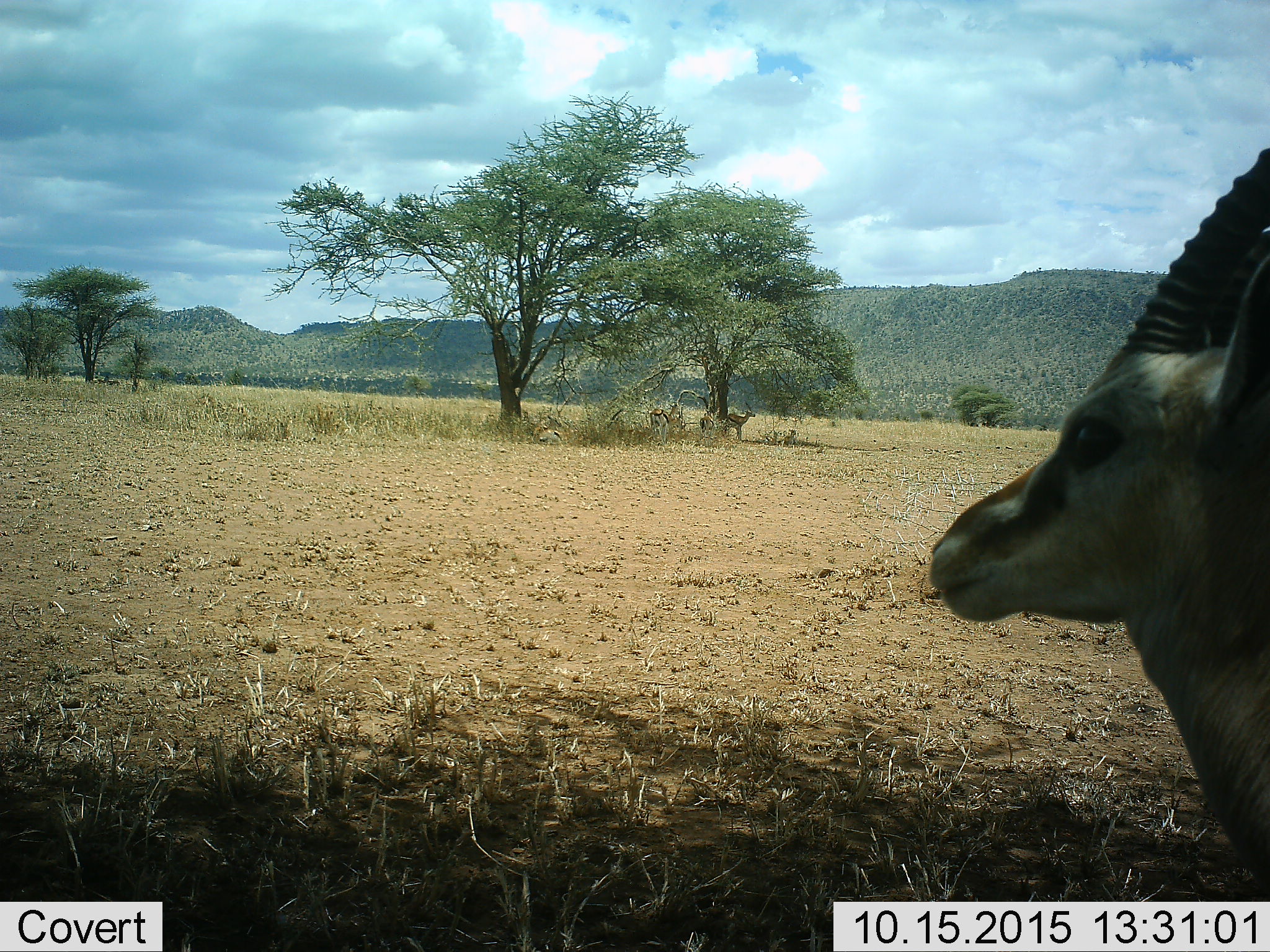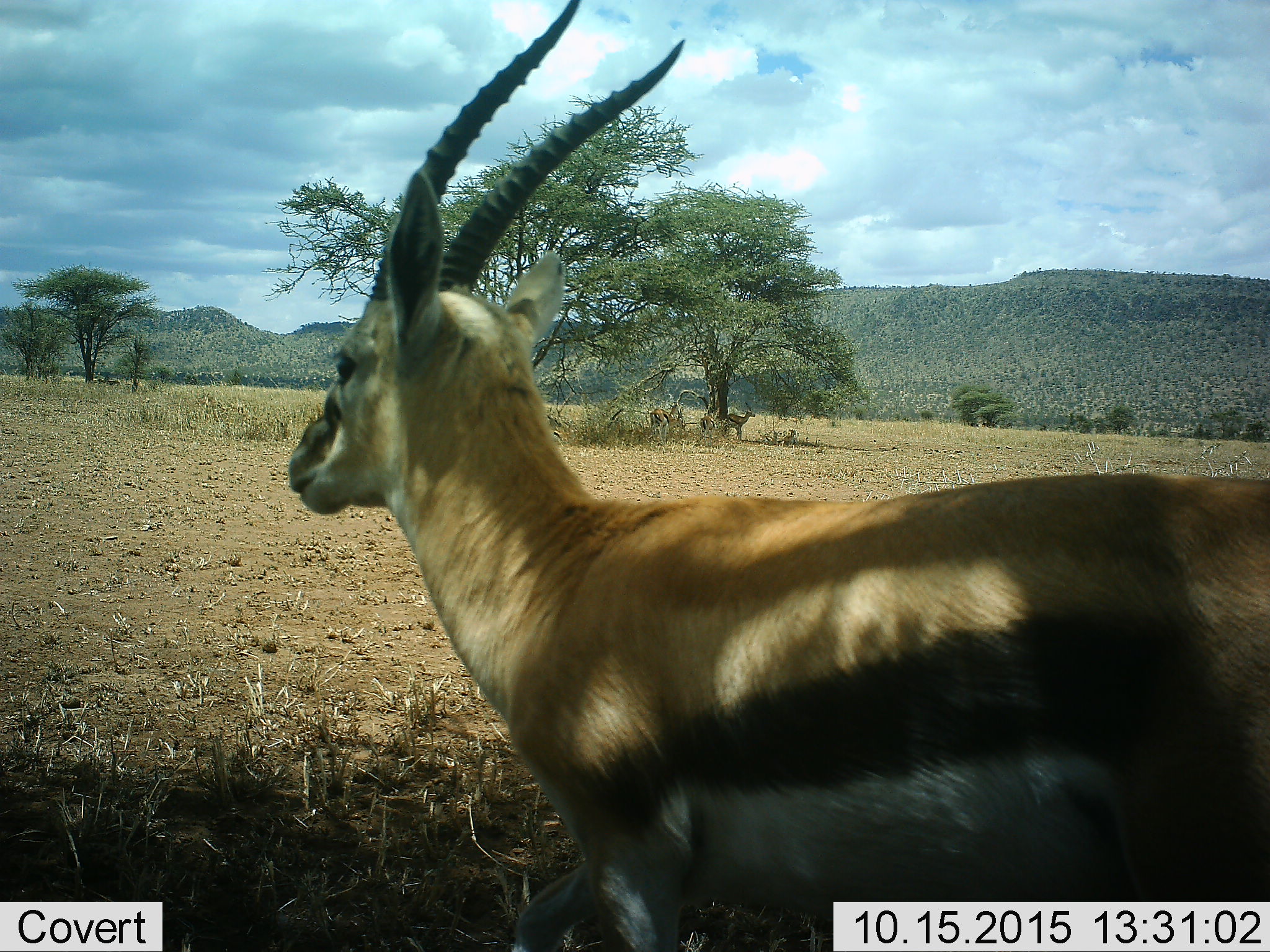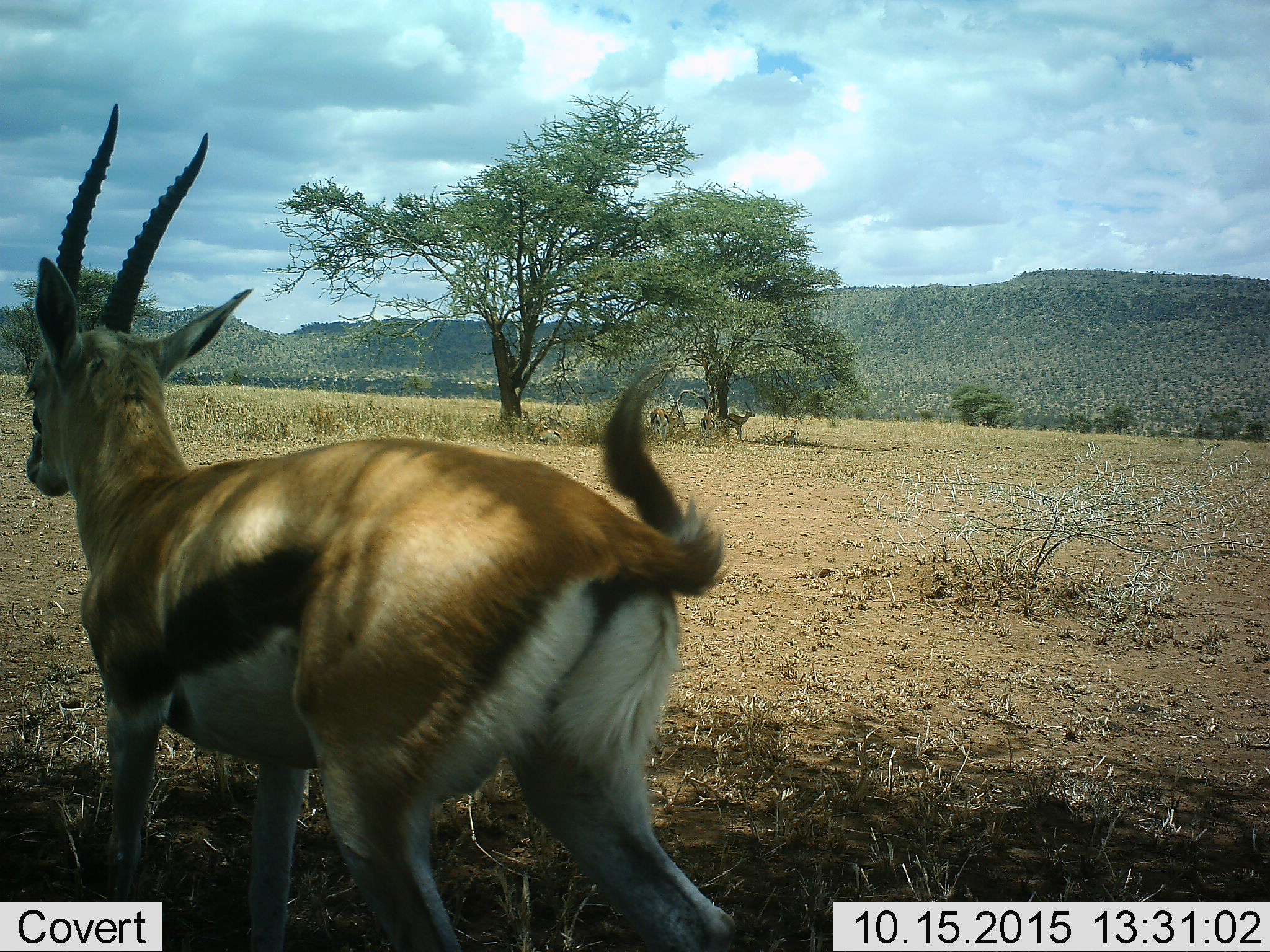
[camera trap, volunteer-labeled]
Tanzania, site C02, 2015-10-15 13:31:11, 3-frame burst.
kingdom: Animalia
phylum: Chordata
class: Mammalia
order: Artiodactyla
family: Bovidae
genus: Eudorcas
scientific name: Eudorcas thomsonii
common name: thomson's gazelle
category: gazellethomsons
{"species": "gazellethomsons (thomson's gazelle) (Eudorcas thomsonii)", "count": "2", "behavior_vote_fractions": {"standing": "60%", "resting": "40%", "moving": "80%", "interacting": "0%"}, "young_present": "13%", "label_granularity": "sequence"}